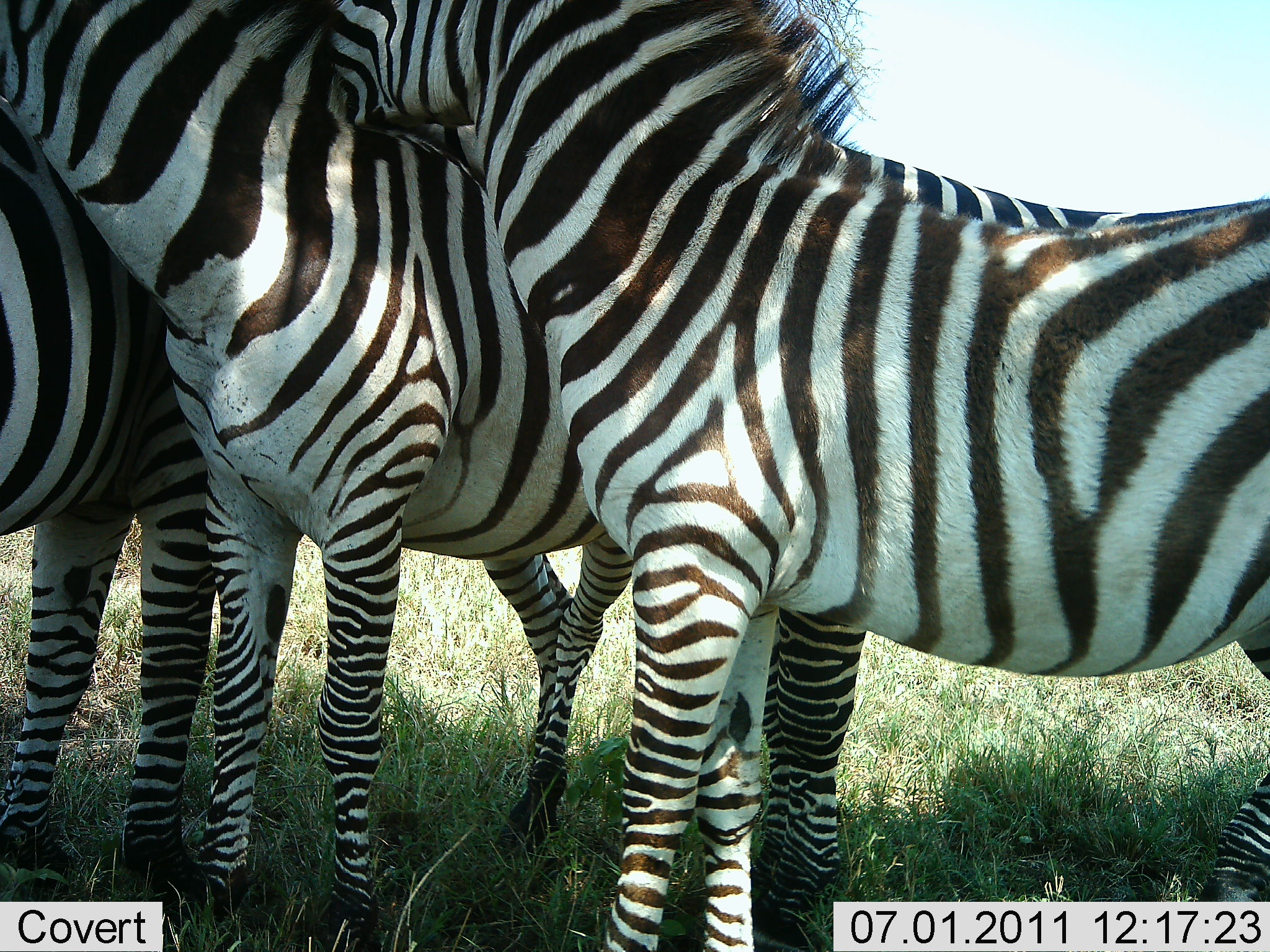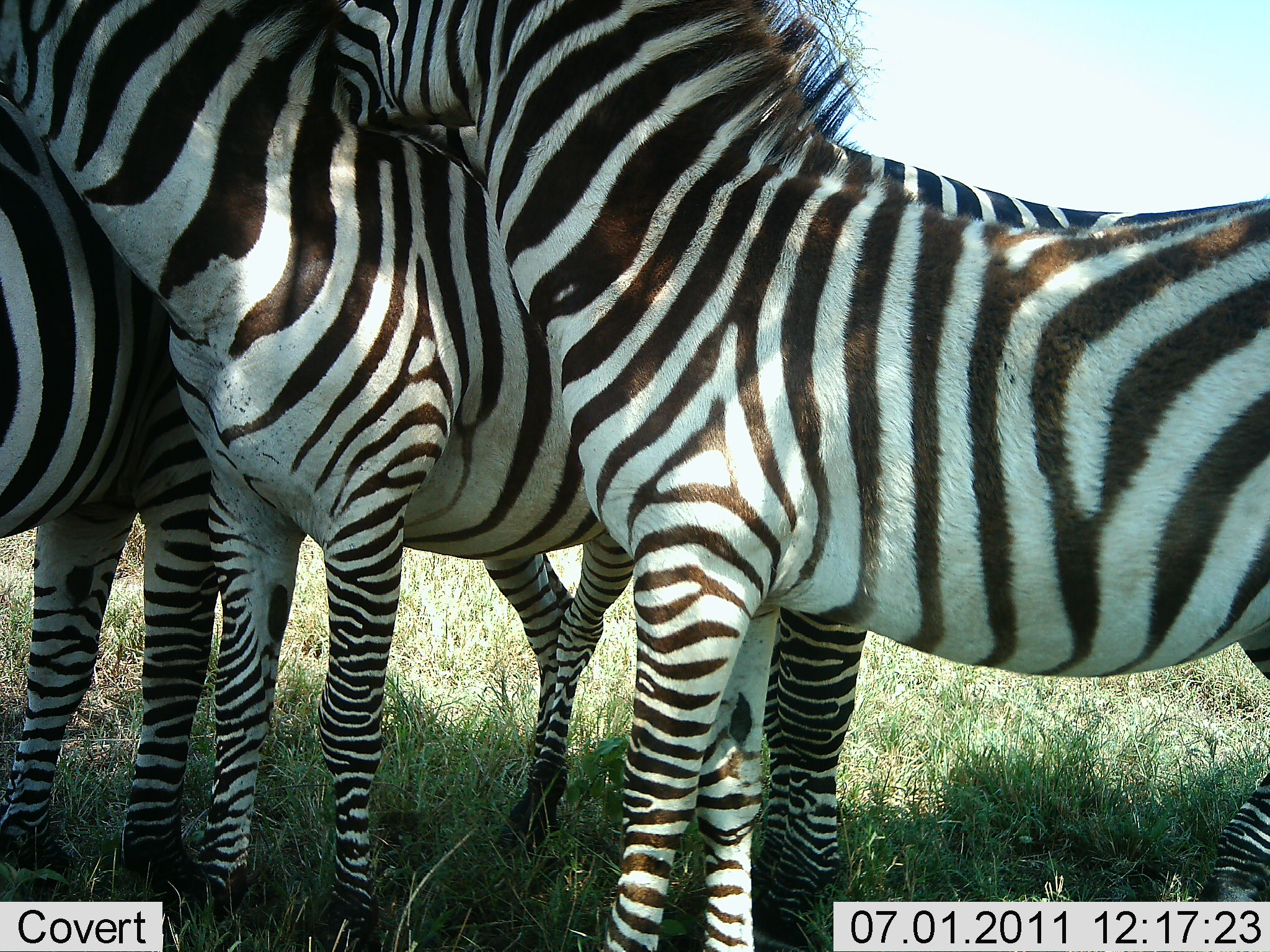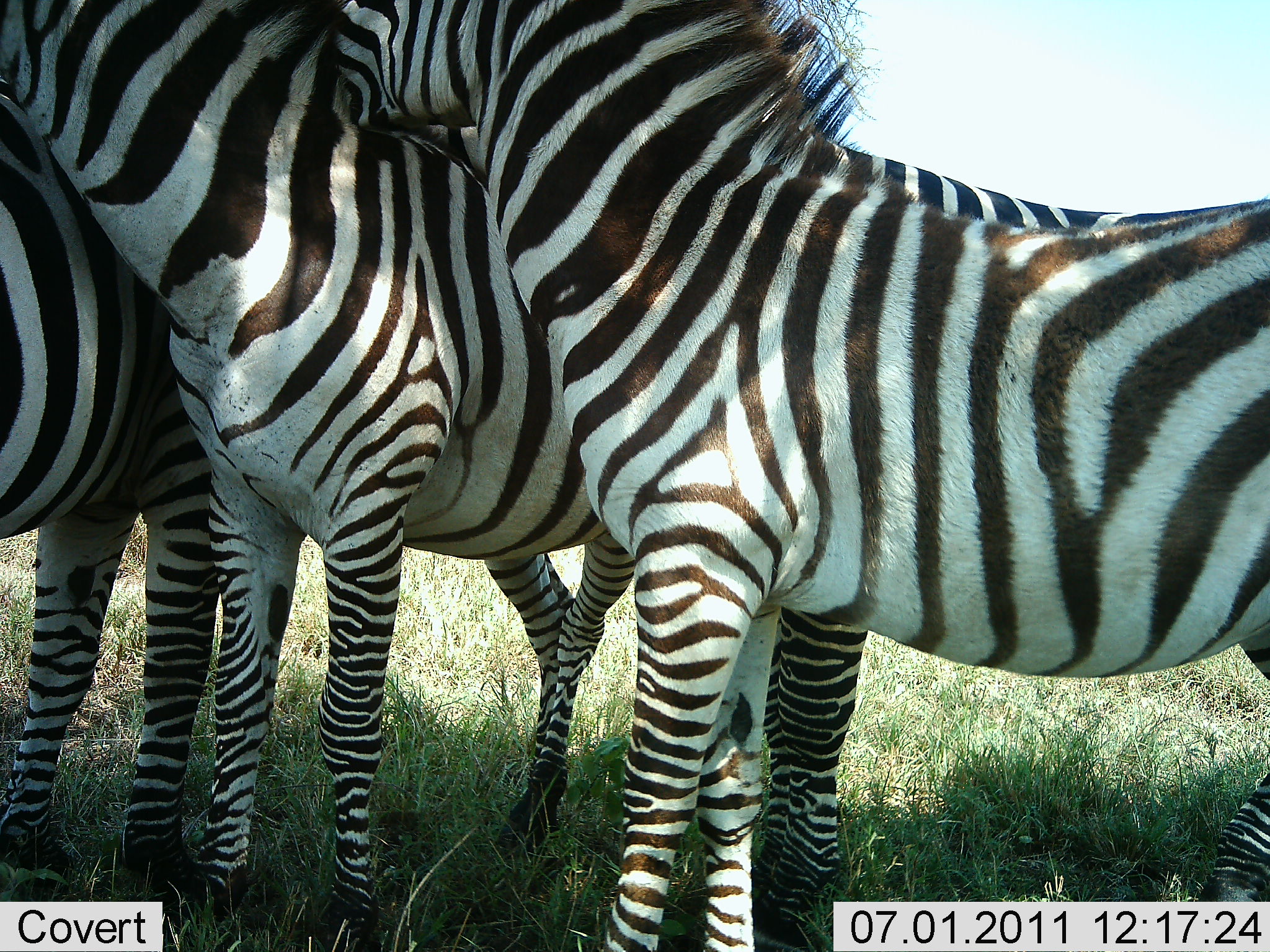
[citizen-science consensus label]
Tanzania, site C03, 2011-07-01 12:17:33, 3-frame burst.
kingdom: Animalia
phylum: Chordata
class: Mammalia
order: Perissodactyla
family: Equidae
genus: Equus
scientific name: Equus quagga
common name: plains zebra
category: zebra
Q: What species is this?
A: Zebra (plains zebra) (Equus quagga).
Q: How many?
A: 3.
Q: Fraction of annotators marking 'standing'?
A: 75%.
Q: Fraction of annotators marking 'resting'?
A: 0%.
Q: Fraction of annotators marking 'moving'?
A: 0%.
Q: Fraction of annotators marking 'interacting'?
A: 67%.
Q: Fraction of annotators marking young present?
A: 0%.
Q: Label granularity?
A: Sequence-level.